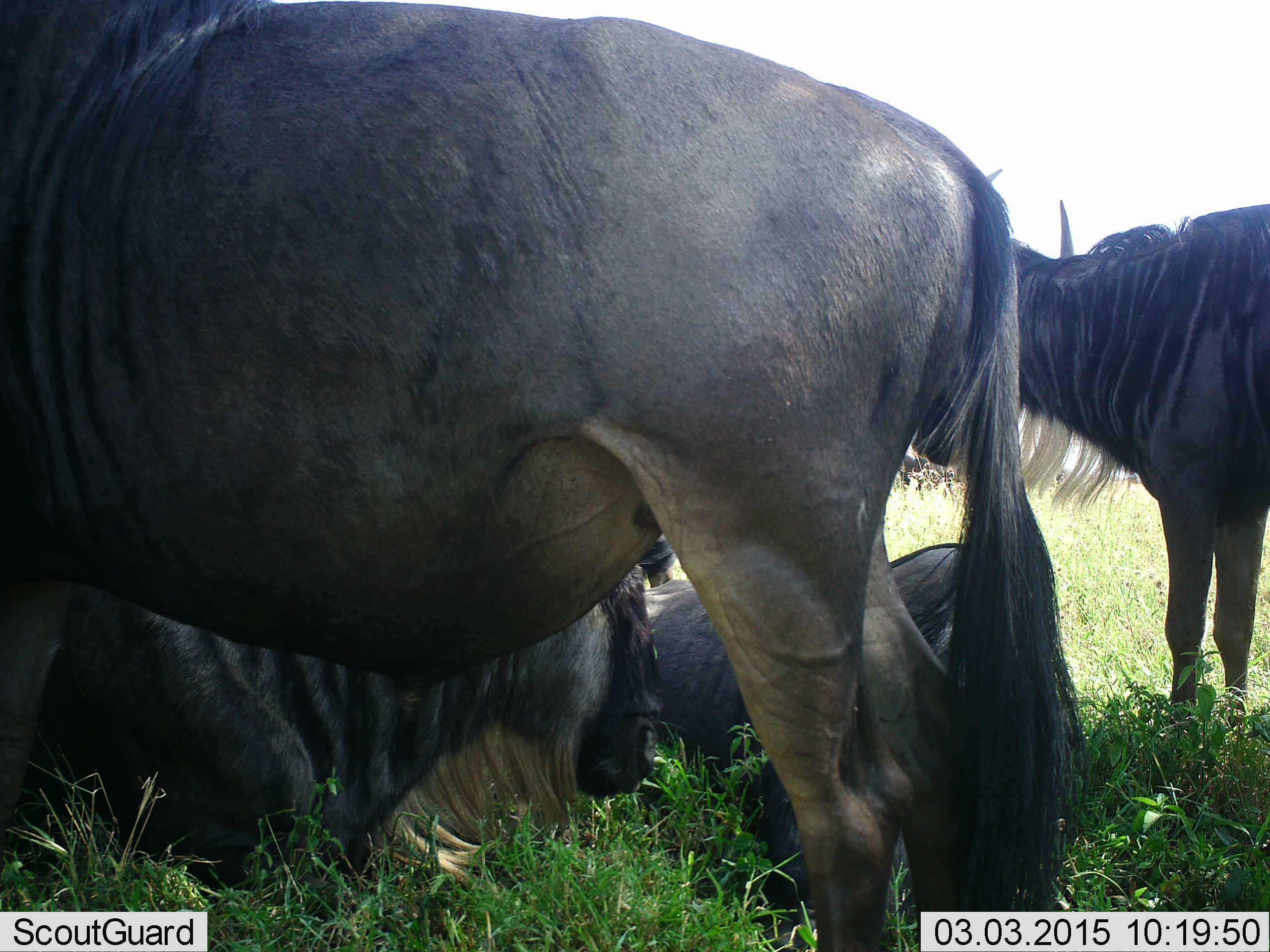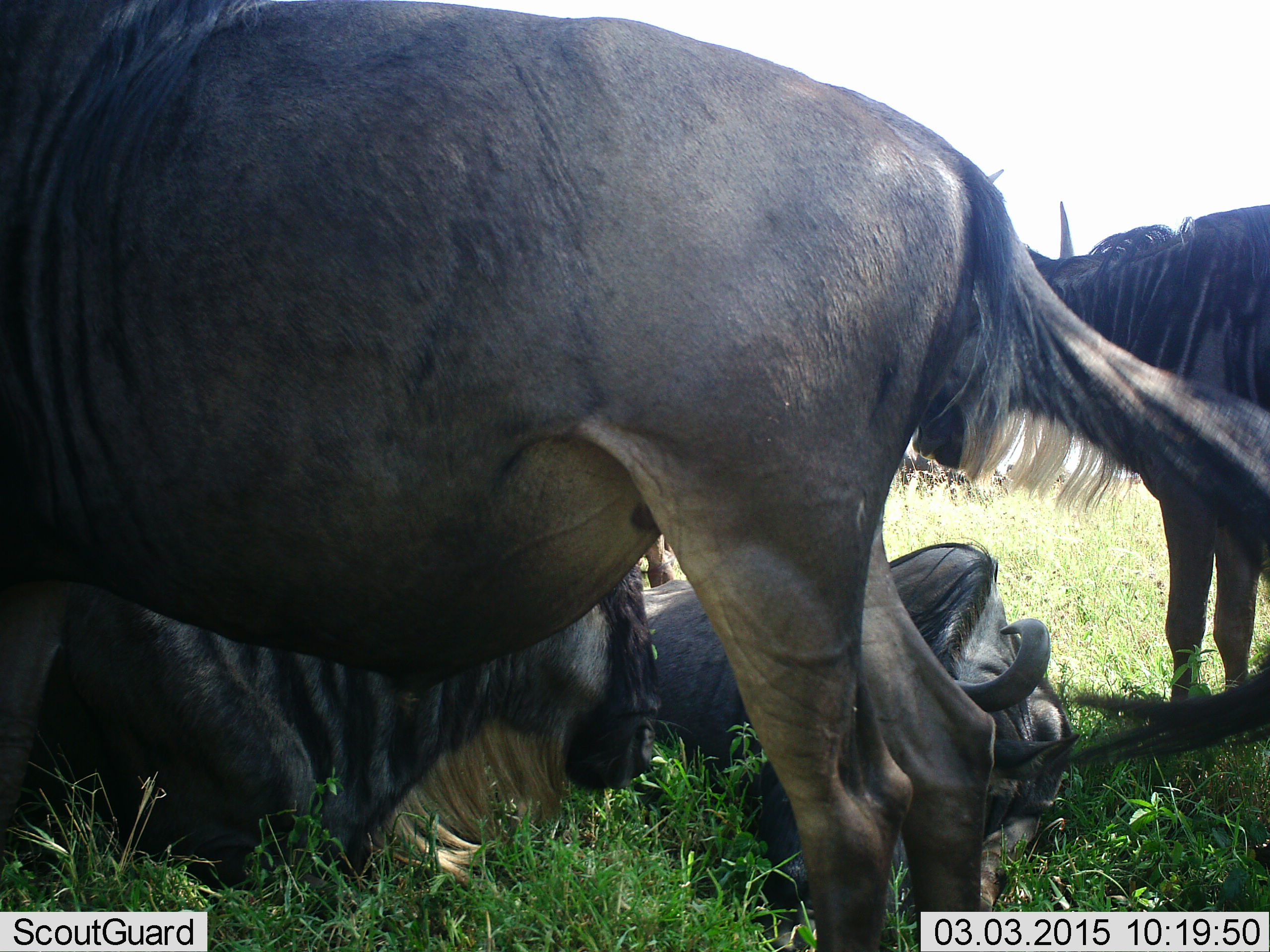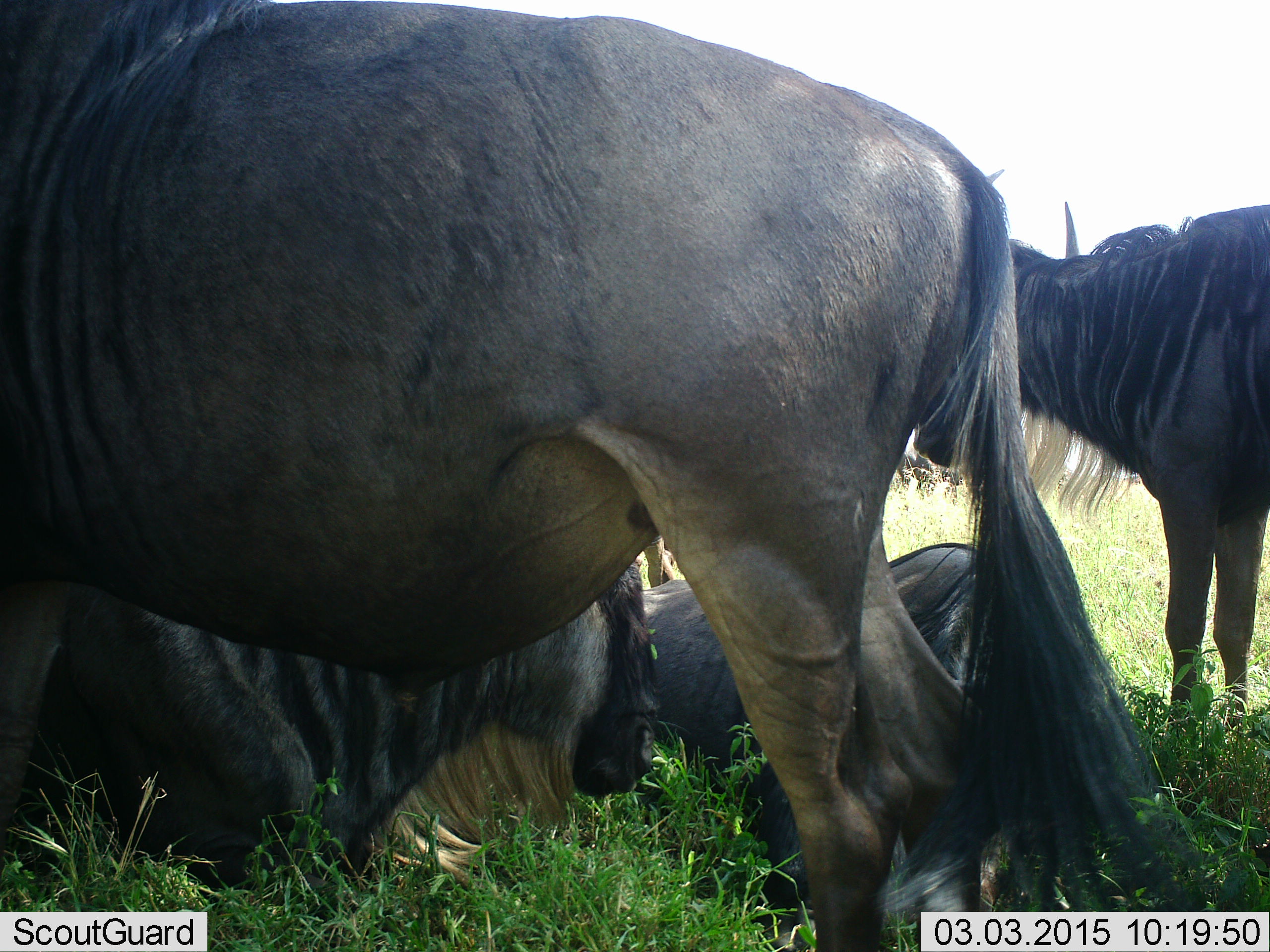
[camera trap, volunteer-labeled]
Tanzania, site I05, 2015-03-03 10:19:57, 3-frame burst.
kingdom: Animalia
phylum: Chordata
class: Mammalia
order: Artiodactyla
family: Bovidae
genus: Connochaetes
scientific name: Connochaetes taurinus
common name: blue wildebeest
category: wildebeest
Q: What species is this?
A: Wildebeest (blue wildebeest) (Connochaetes taurinus).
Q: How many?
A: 4.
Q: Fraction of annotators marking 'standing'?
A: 70%.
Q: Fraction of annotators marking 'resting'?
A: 100%.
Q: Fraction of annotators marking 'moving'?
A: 10%.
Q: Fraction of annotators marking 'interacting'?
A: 0%.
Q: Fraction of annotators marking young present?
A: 0%.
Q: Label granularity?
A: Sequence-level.